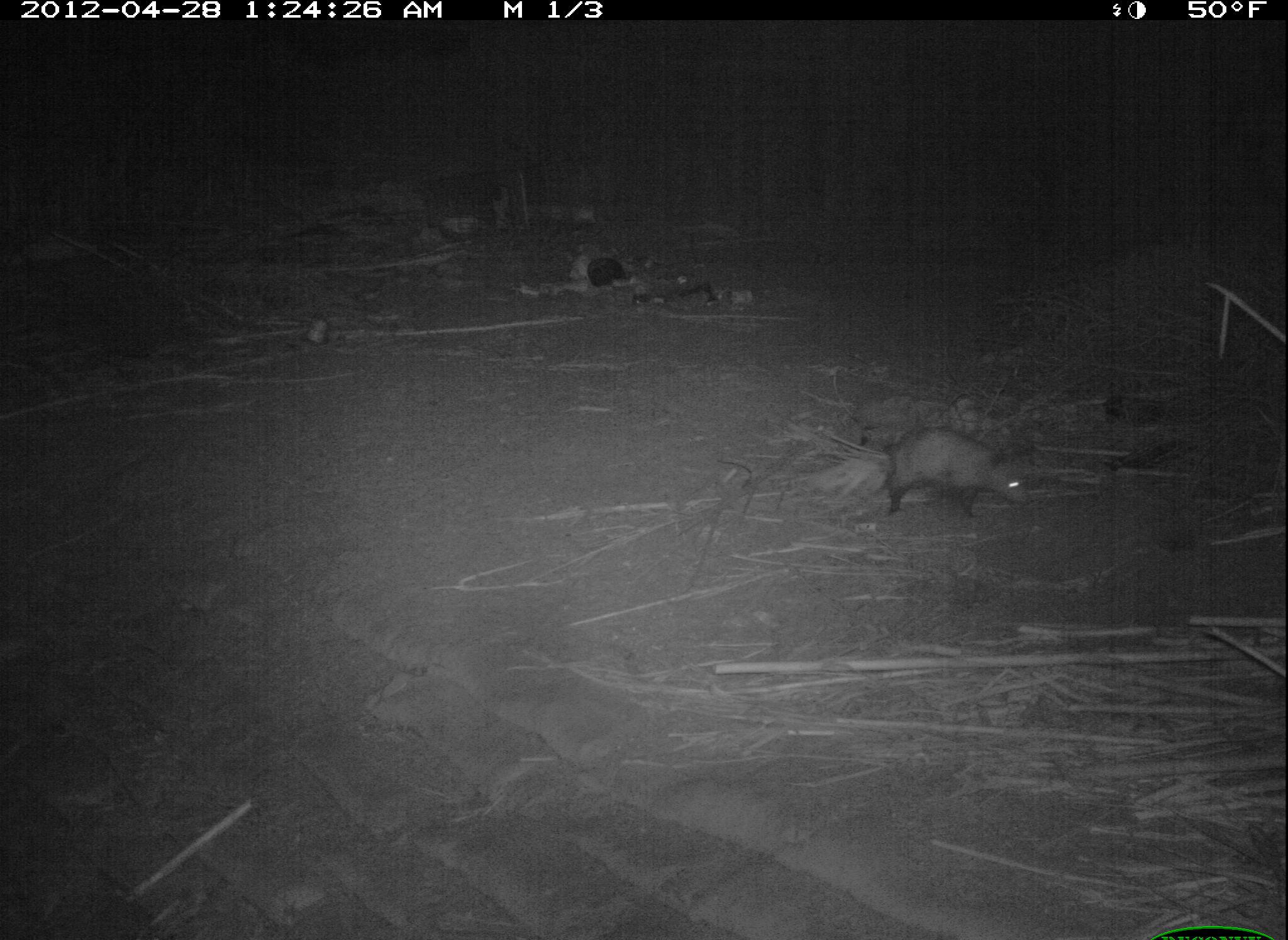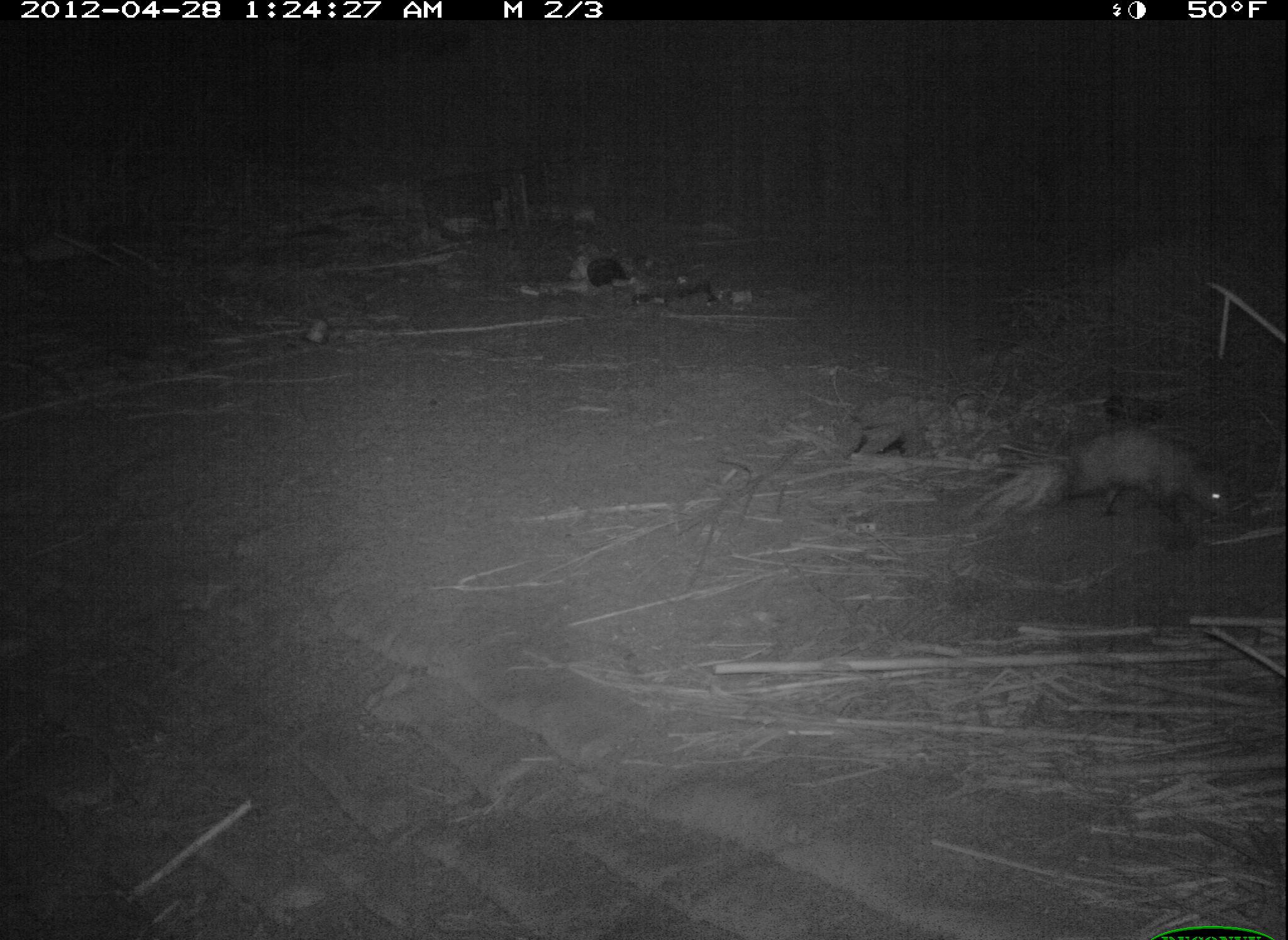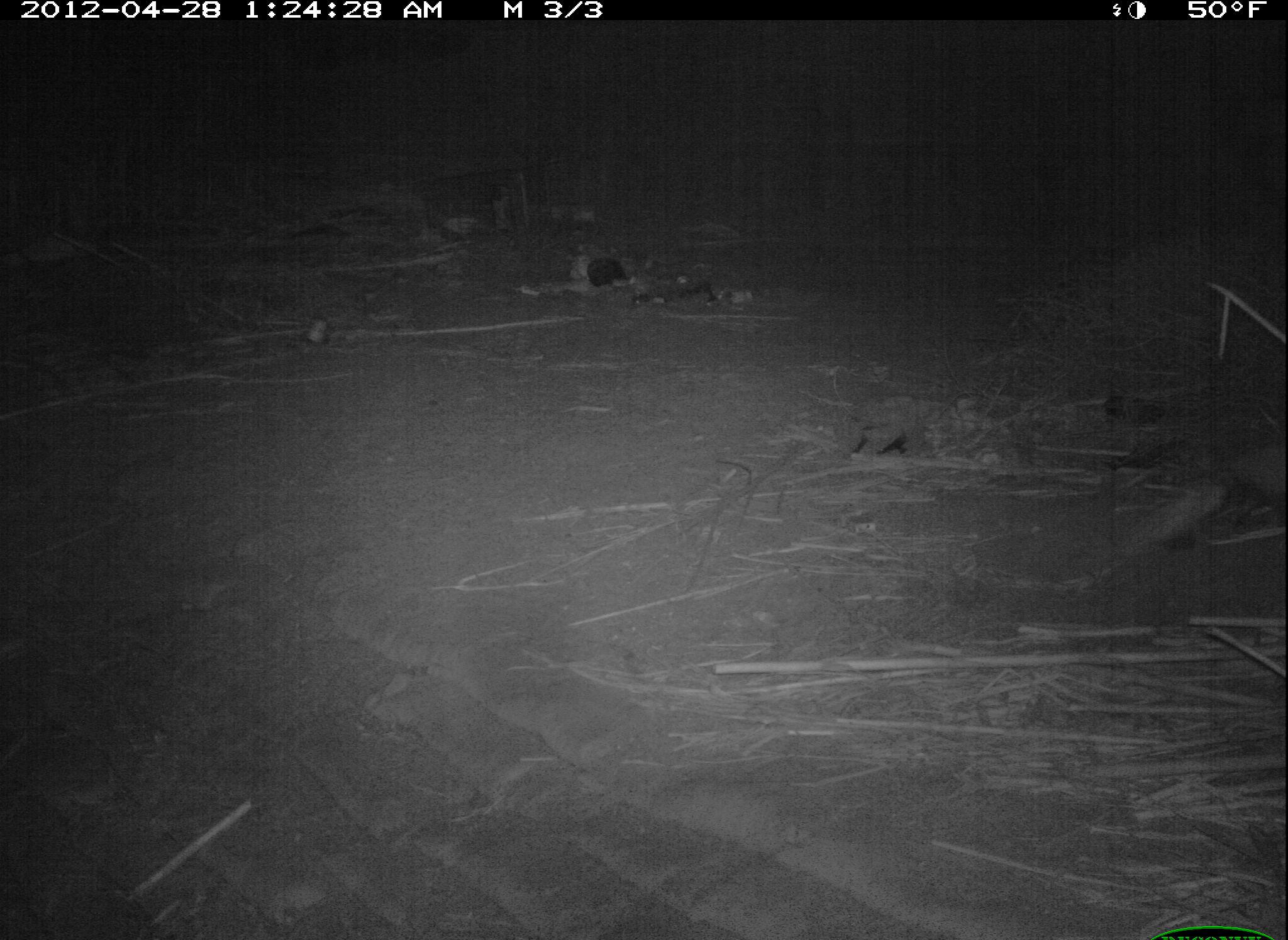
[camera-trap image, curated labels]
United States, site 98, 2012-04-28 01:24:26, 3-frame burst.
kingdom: Animalia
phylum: Chordata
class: Mammalia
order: Didelphimorphia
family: Didelphidae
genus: Didelphis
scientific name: Didelphis virginiana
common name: virginia opossum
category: opossum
Opossum (virginia opossum) (Didelphis virginiana).